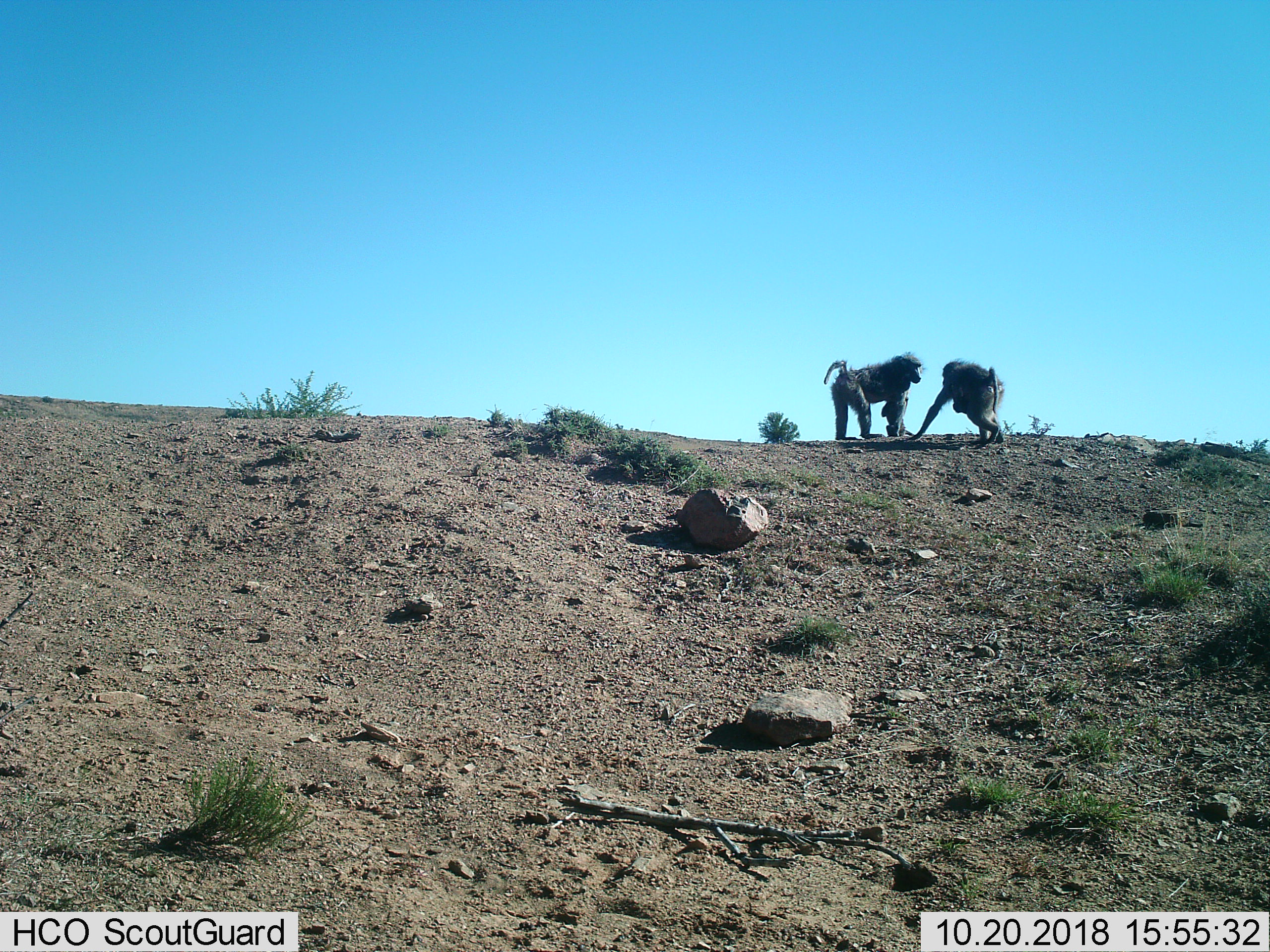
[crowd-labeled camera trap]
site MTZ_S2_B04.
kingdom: Animalia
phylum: Chordata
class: Mammalia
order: Primates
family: Cercopithecidae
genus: Papio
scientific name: Papio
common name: baboon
Baboon (Papio), count 4. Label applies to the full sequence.